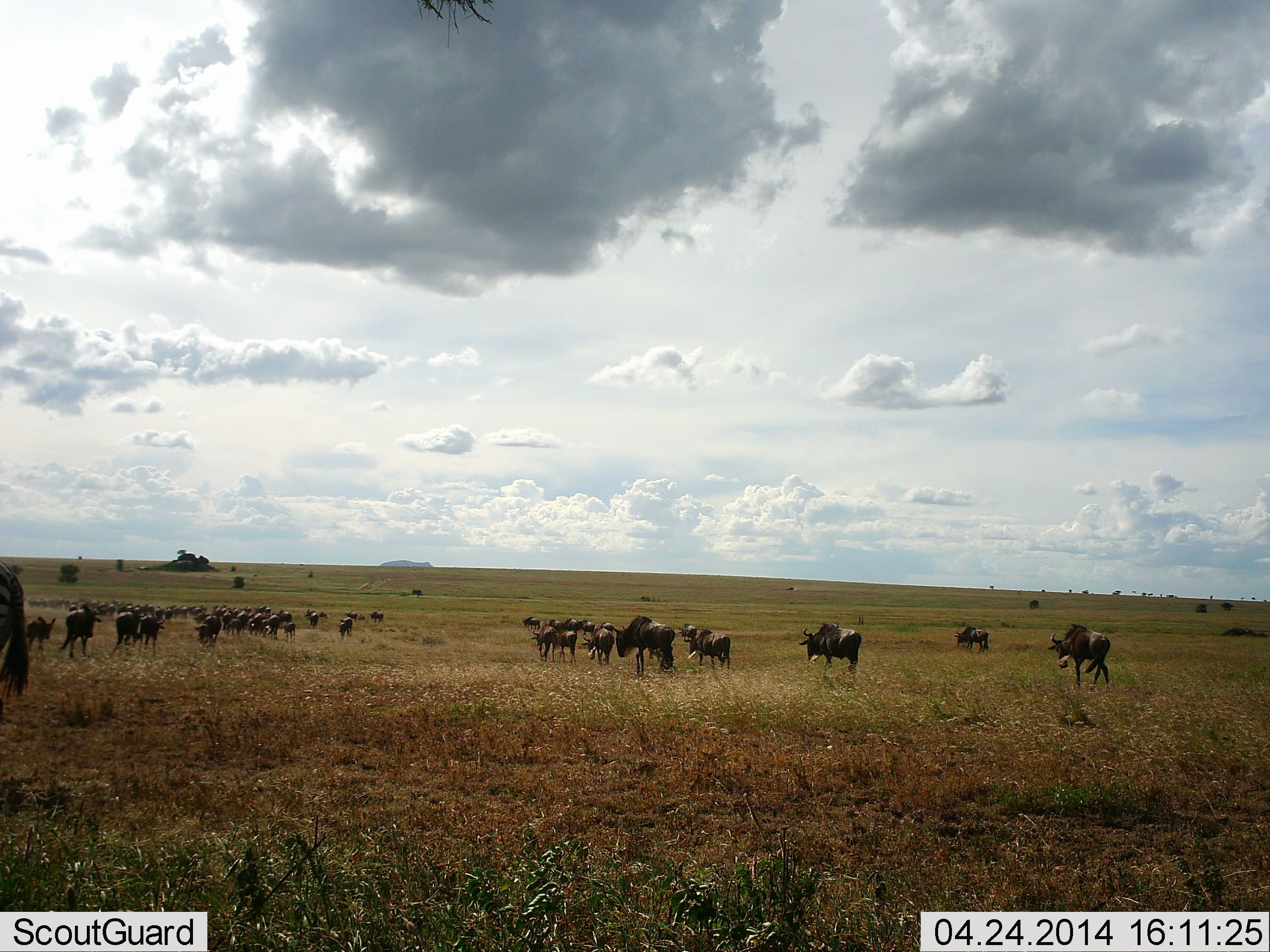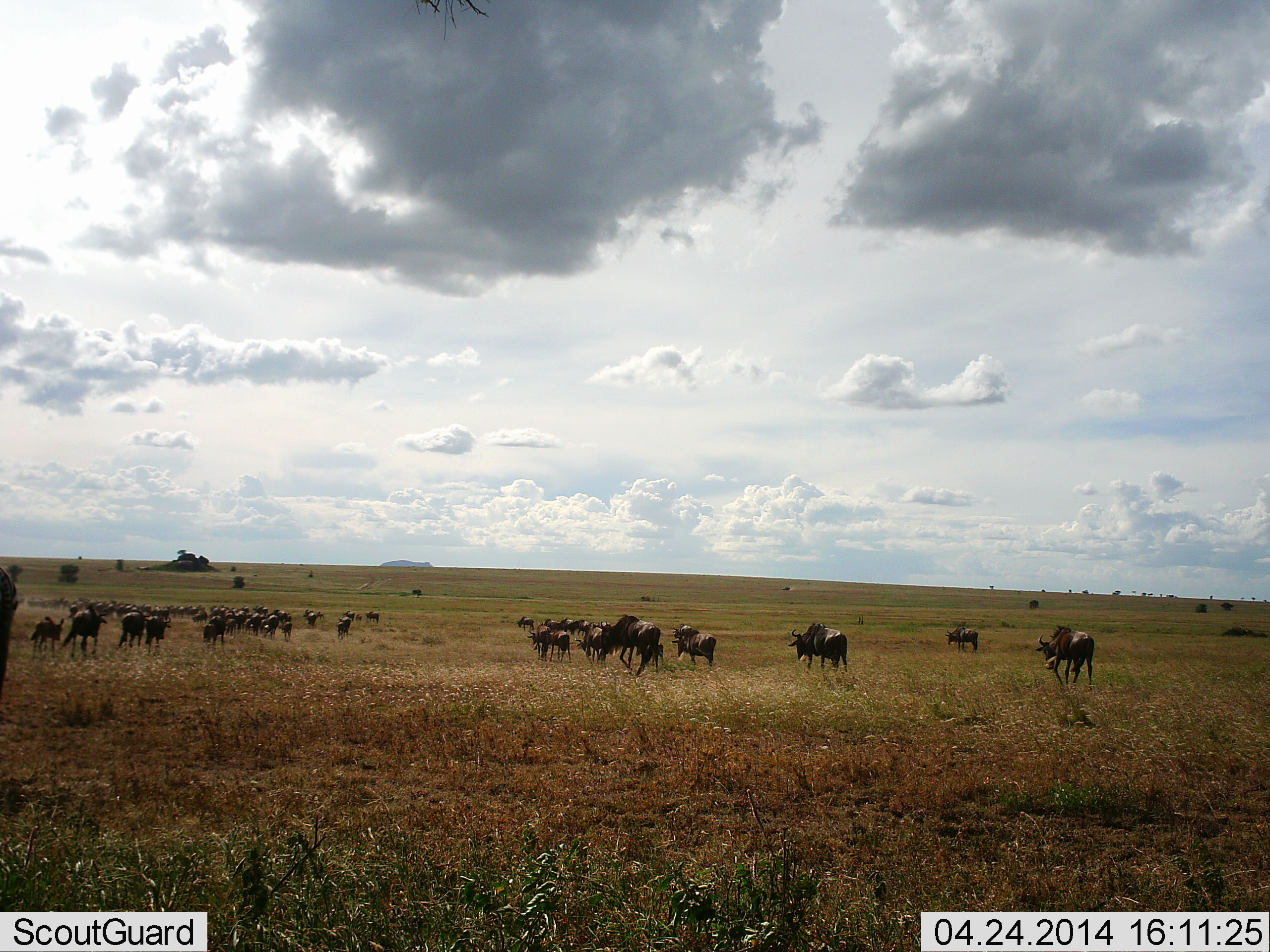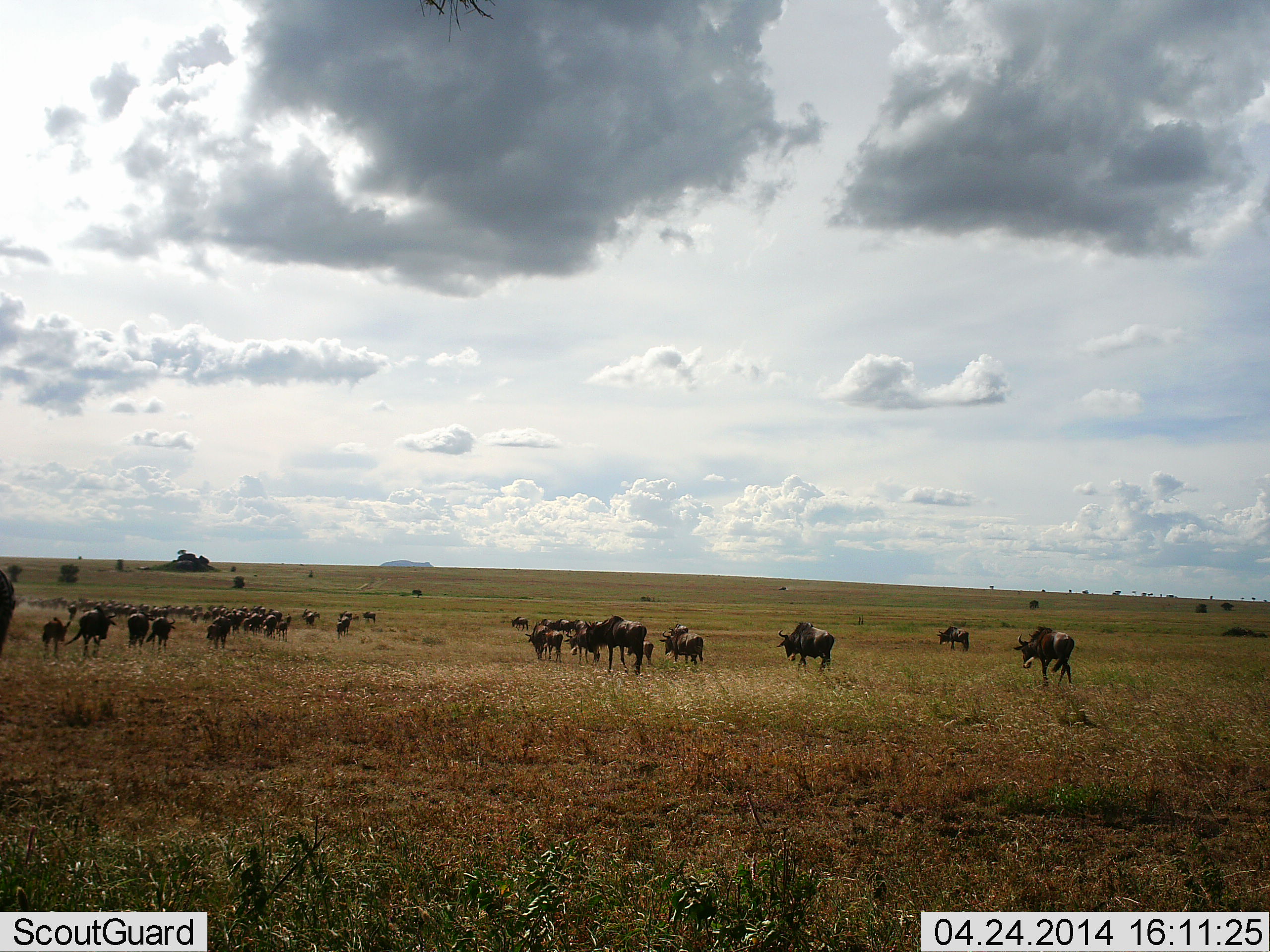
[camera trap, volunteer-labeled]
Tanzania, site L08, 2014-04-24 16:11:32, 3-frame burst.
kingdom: Animalia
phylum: Chordata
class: Mammalia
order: Artiodactyla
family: Bovidae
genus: Connochaetes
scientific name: Connochaetes taurinus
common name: blue wildebeest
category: wildebeest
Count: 11-50.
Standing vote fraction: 27%.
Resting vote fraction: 0%.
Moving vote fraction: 100%.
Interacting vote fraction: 0%.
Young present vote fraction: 0%.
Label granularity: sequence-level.